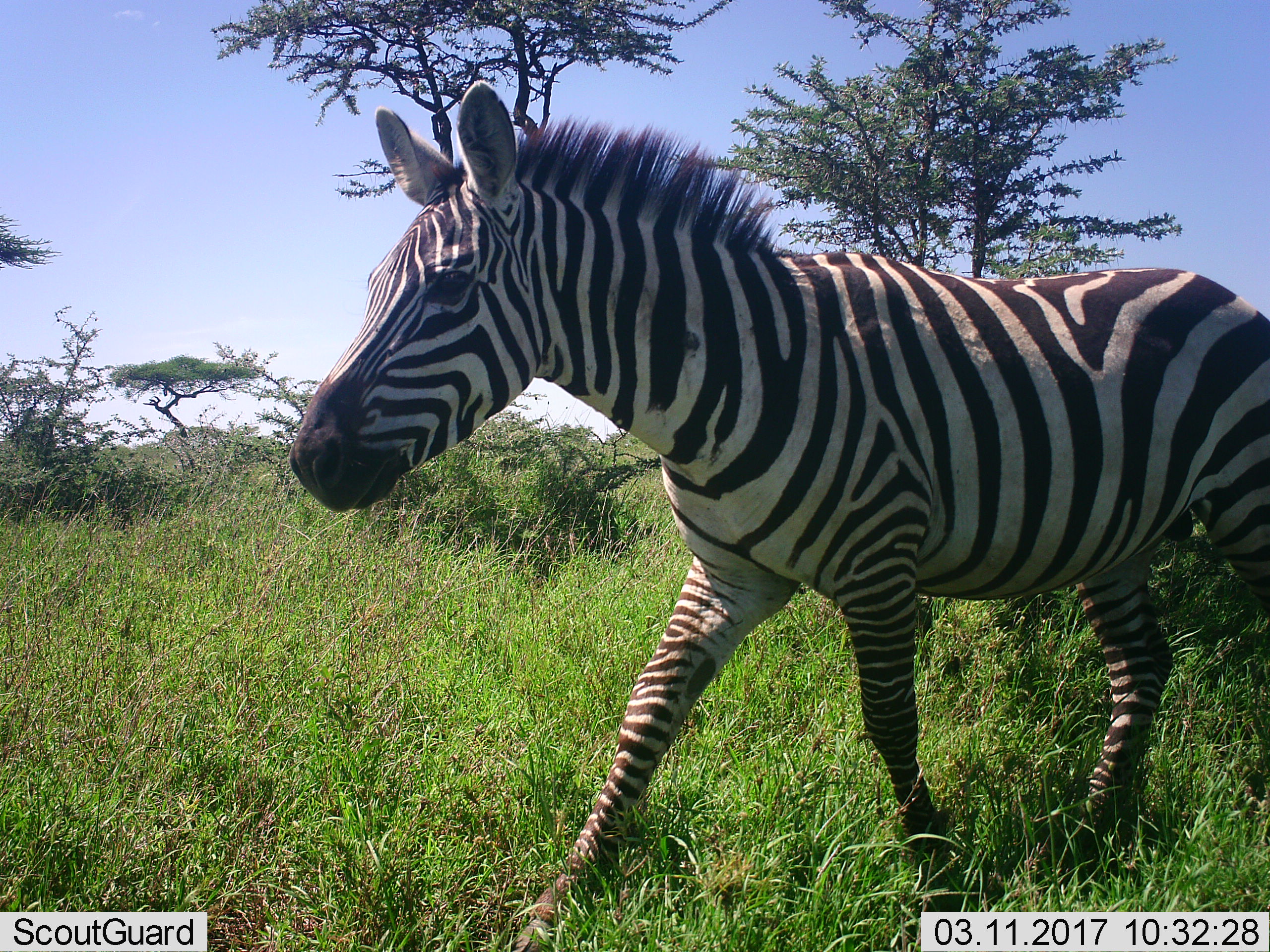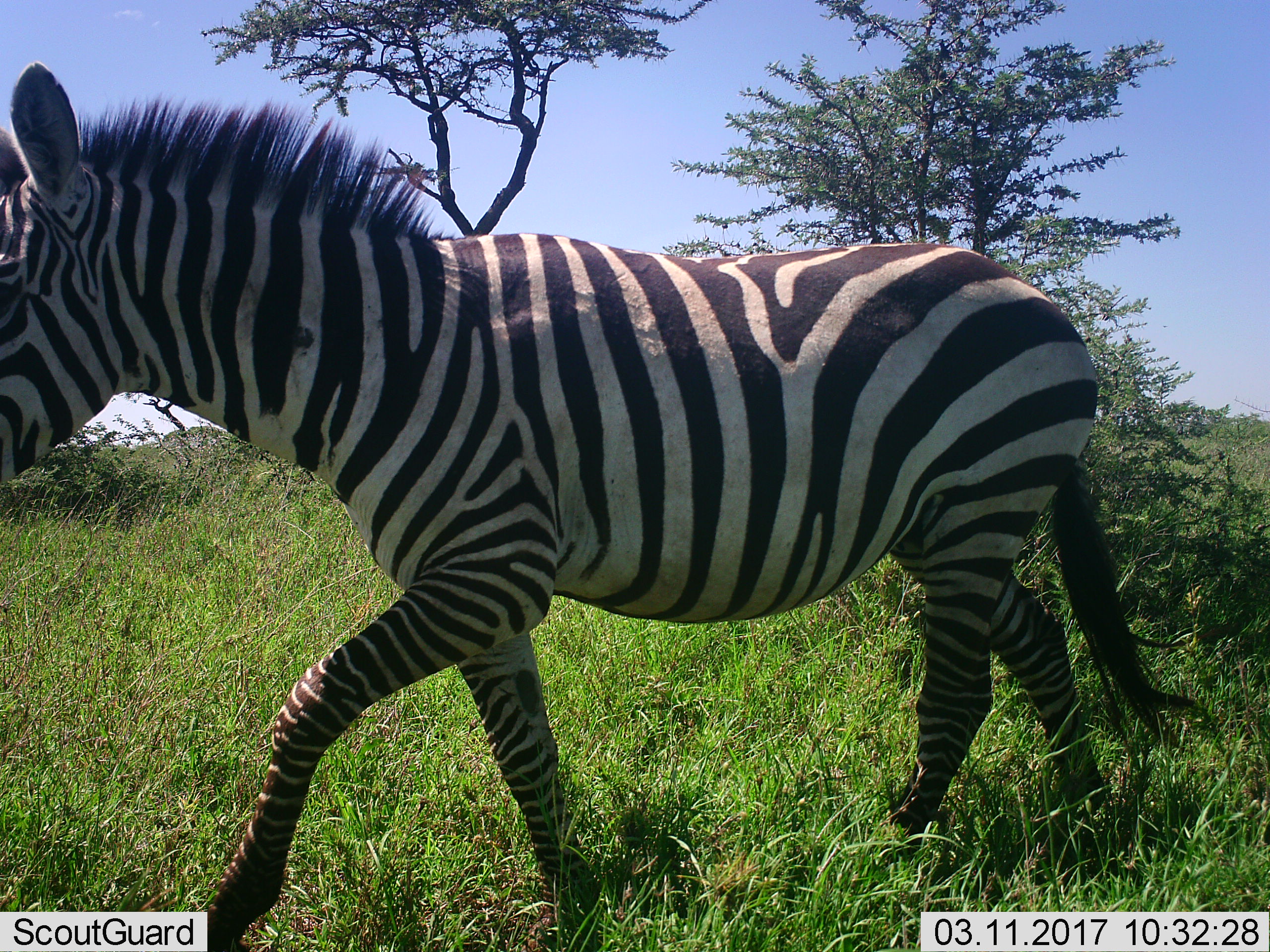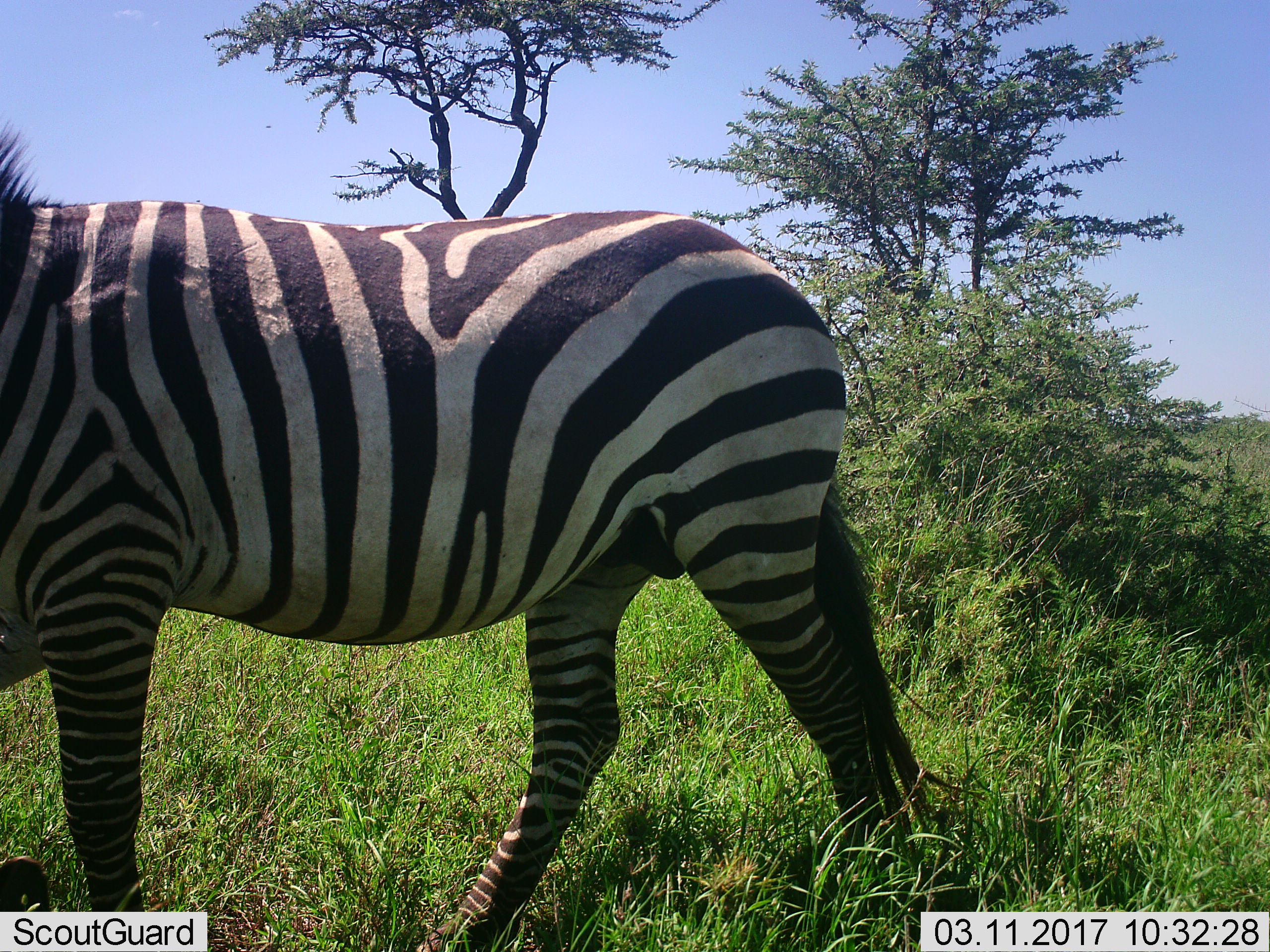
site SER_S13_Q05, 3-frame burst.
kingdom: Animalia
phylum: Chordata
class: Mammalia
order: Perissodactyla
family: Equidae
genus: Equus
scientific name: Equus quagga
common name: plains zebra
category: zebraplains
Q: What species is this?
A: Zebraplains (plains zebra) (Equus quagga).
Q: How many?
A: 1.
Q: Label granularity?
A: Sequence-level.